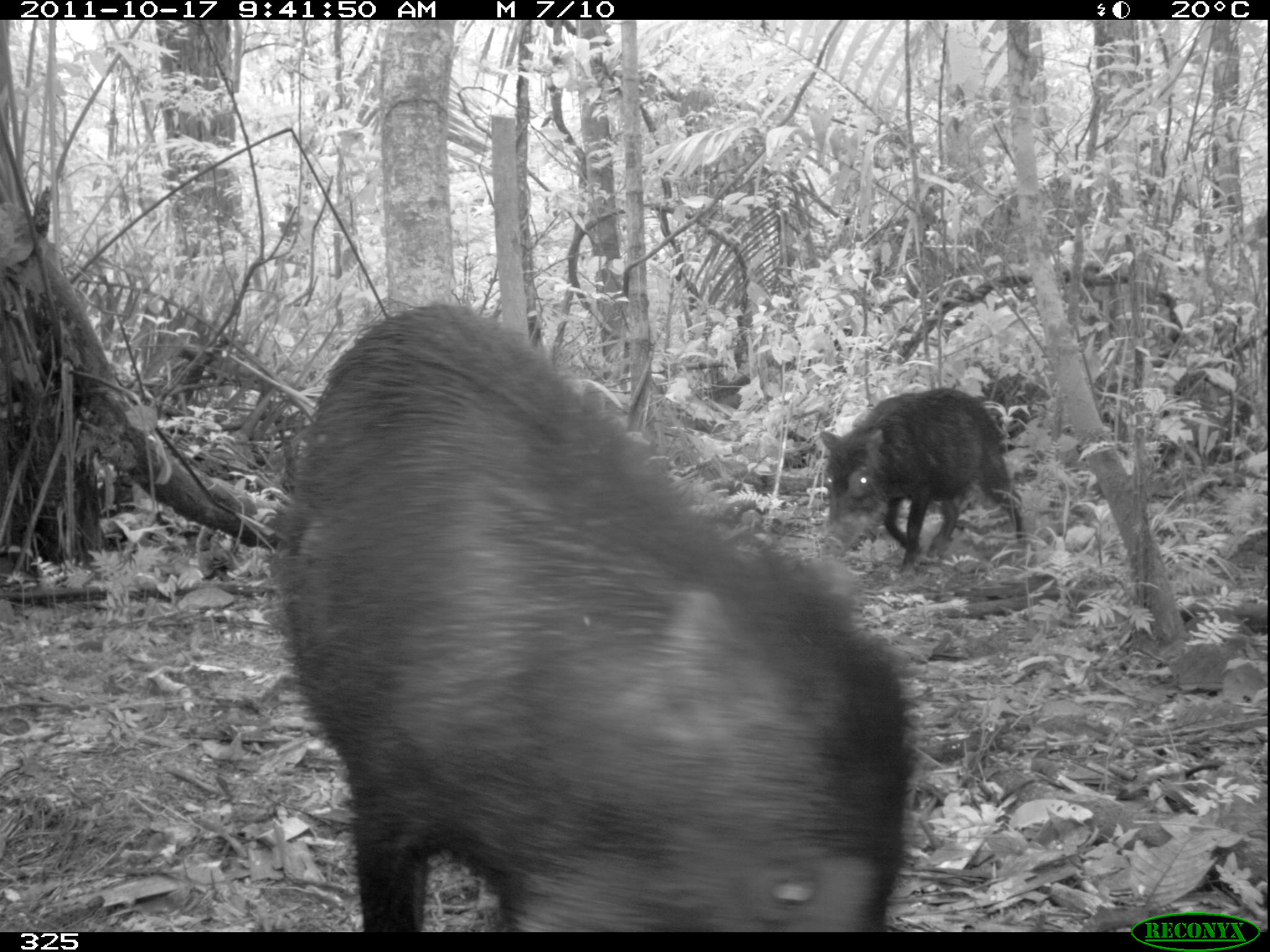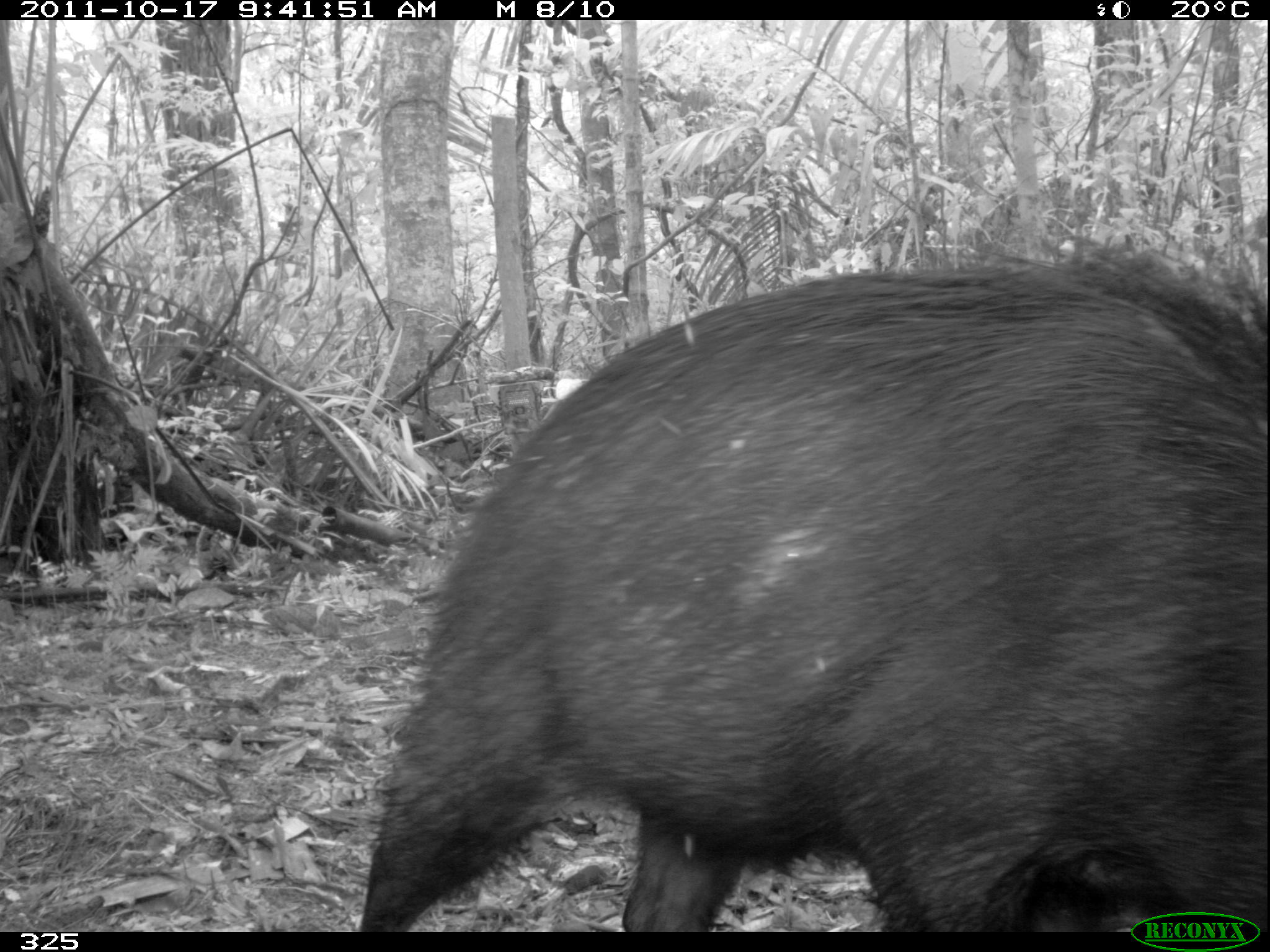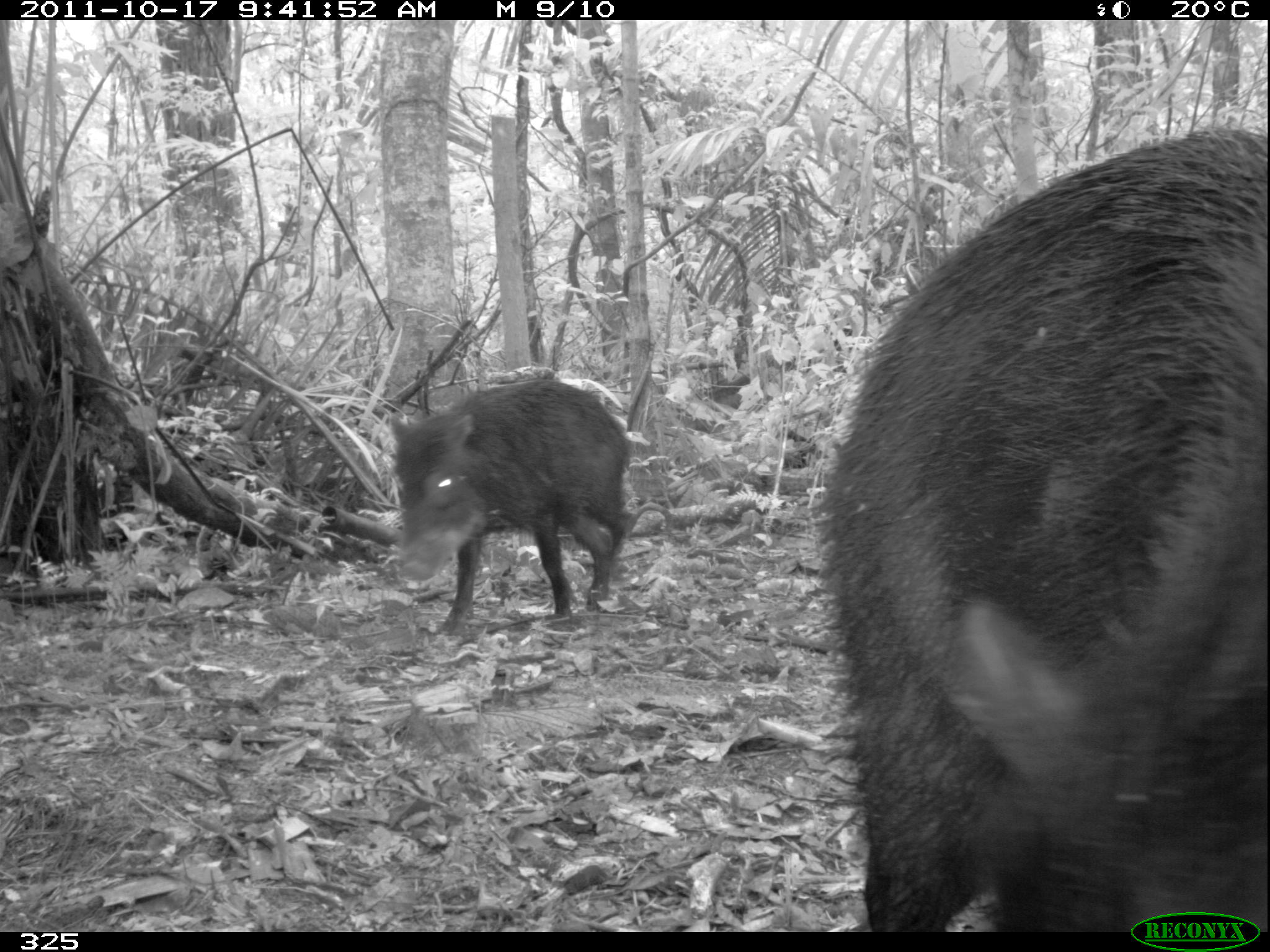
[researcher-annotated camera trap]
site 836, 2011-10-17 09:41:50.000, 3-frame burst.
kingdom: Animalia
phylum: Chordata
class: Mammalia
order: Artiodactyla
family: Tayassuidae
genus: Tayassu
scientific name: Tayassu pecari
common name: white-lipped peccary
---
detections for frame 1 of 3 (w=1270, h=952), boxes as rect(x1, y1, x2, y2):
tayassu pecari: rect(271, 298, 919, 933); rect(818, 386, 1028, 575)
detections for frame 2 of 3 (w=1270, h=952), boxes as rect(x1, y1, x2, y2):
tayassu pecari: rect(360, 245, 1268, 930)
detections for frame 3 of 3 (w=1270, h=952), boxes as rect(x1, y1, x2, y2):
tayassu pecari: rect(825, 129, 1269, 932); rect(387, 369, 635, 638)